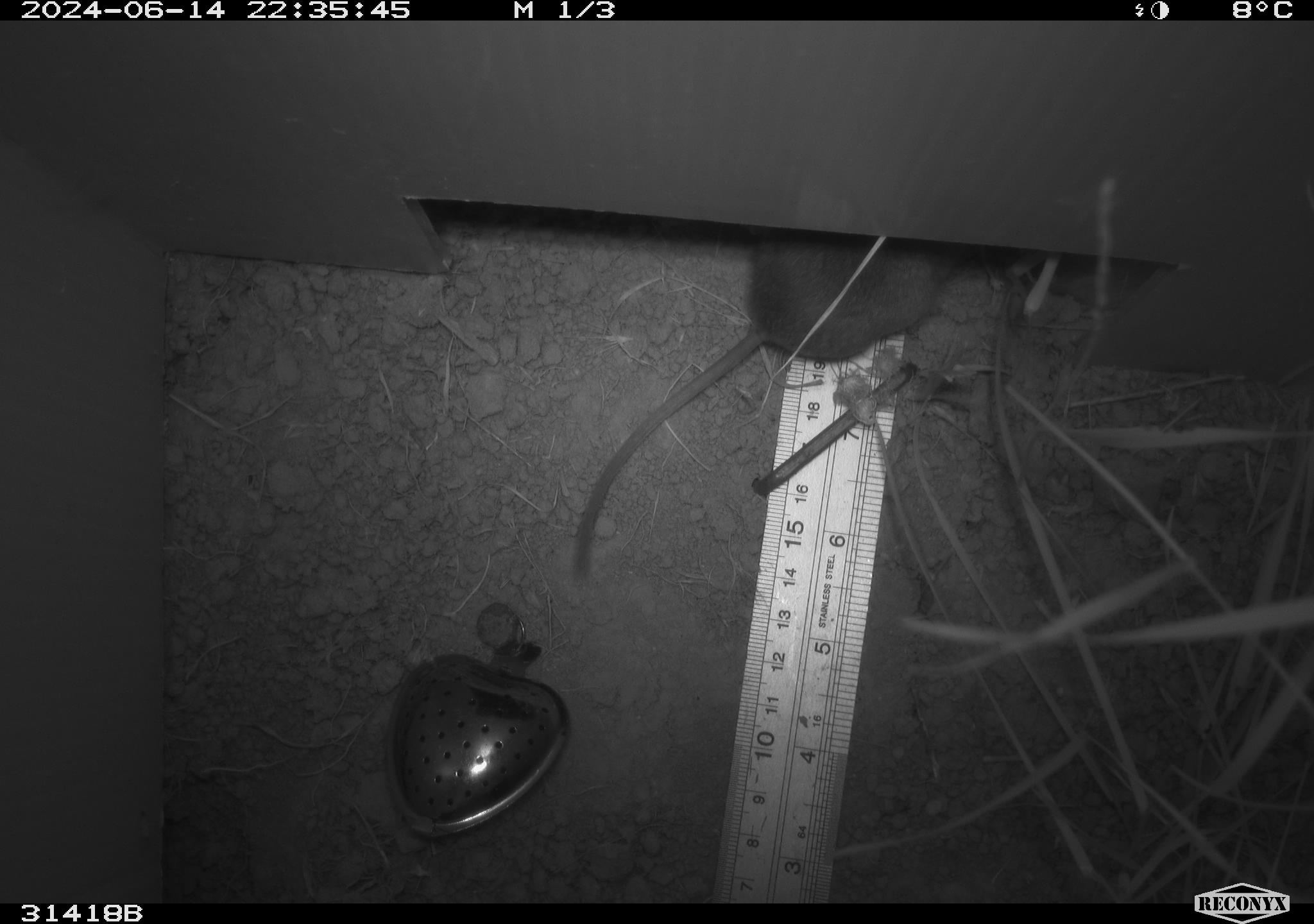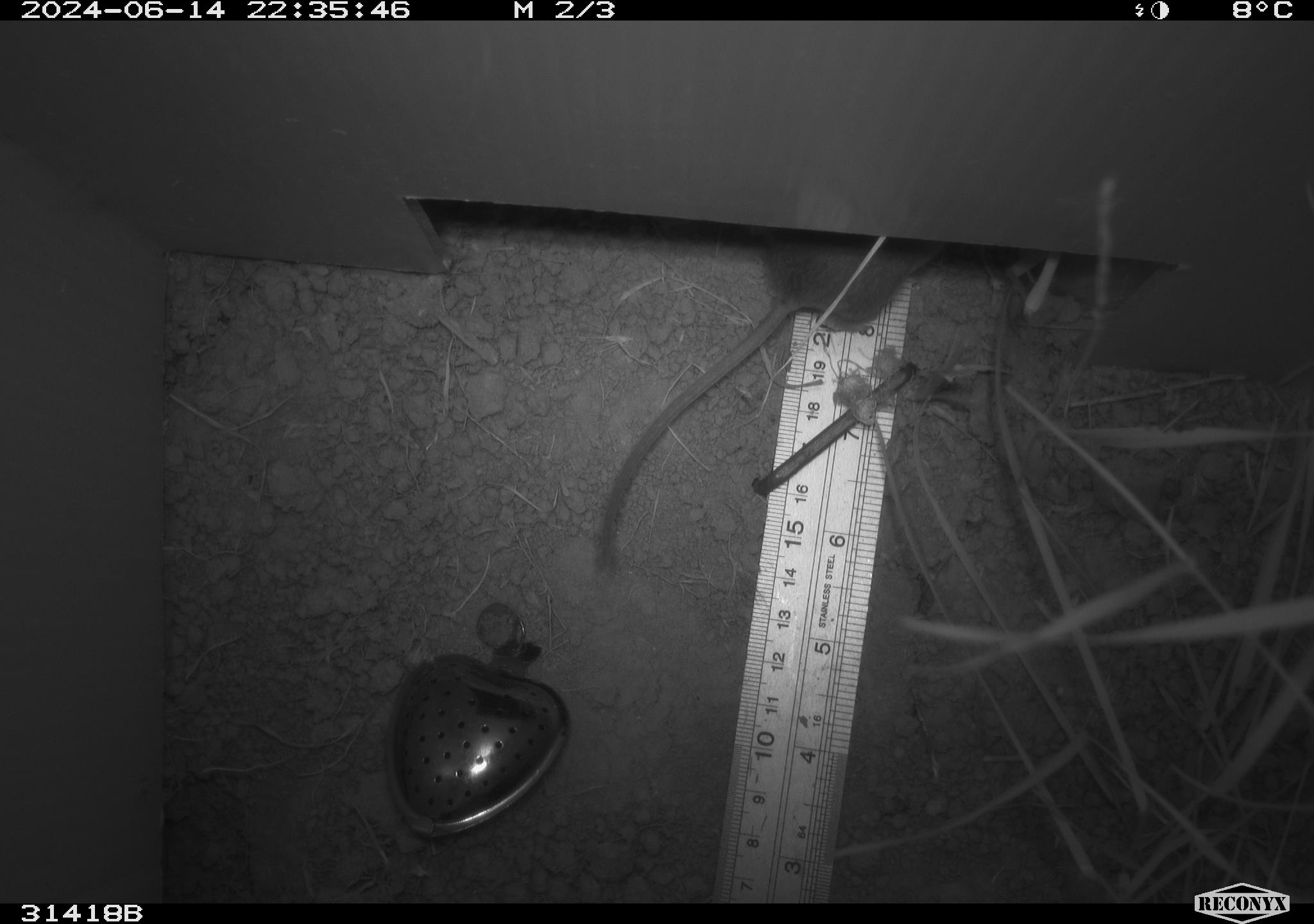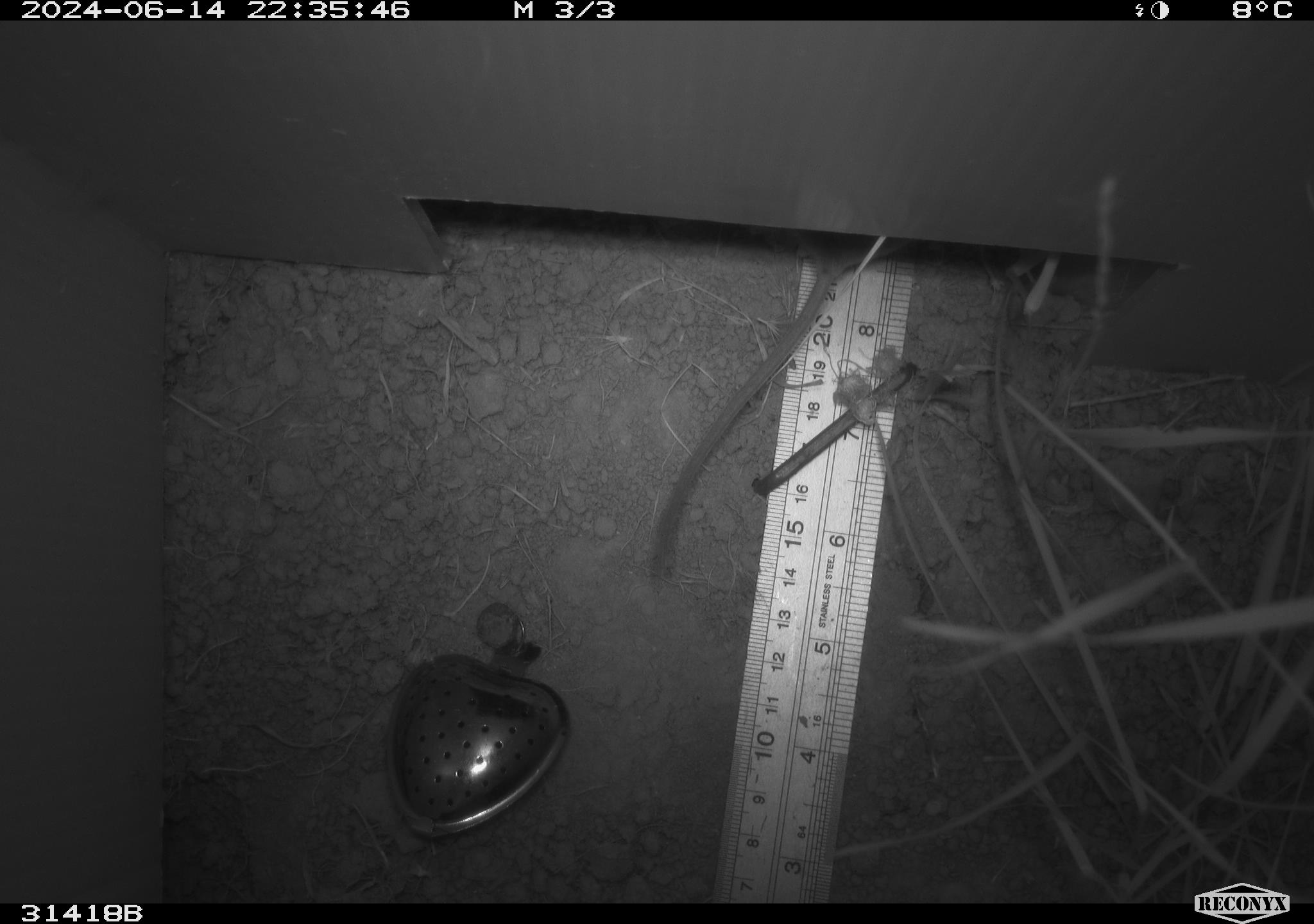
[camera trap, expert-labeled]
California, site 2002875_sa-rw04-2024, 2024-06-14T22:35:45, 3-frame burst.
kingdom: Animalia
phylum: Chordata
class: Mammalia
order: Rodentia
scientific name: Rodentia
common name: rodent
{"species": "rodent (Rodentia)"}